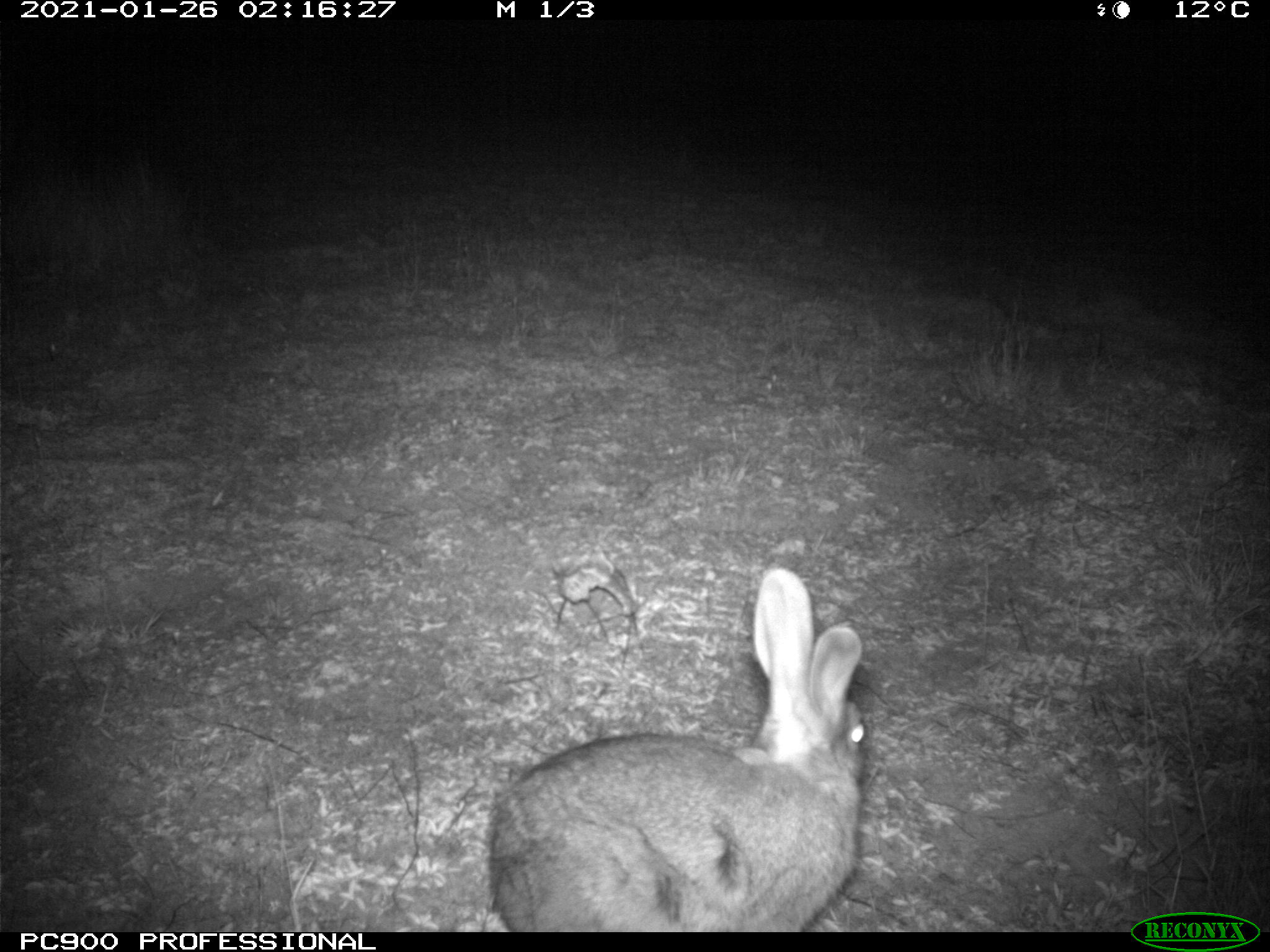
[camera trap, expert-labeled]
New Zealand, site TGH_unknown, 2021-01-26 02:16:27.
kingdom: Animalia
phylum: Chordata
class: Mammalia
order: Lagomorpha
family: Leporidae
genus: Oryctolagus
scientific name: Oryctolagus cuniculus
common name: european rabbit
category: rabbit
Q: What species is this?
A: Rabbit (european rabbit) (Oryctolagus cuniculus).